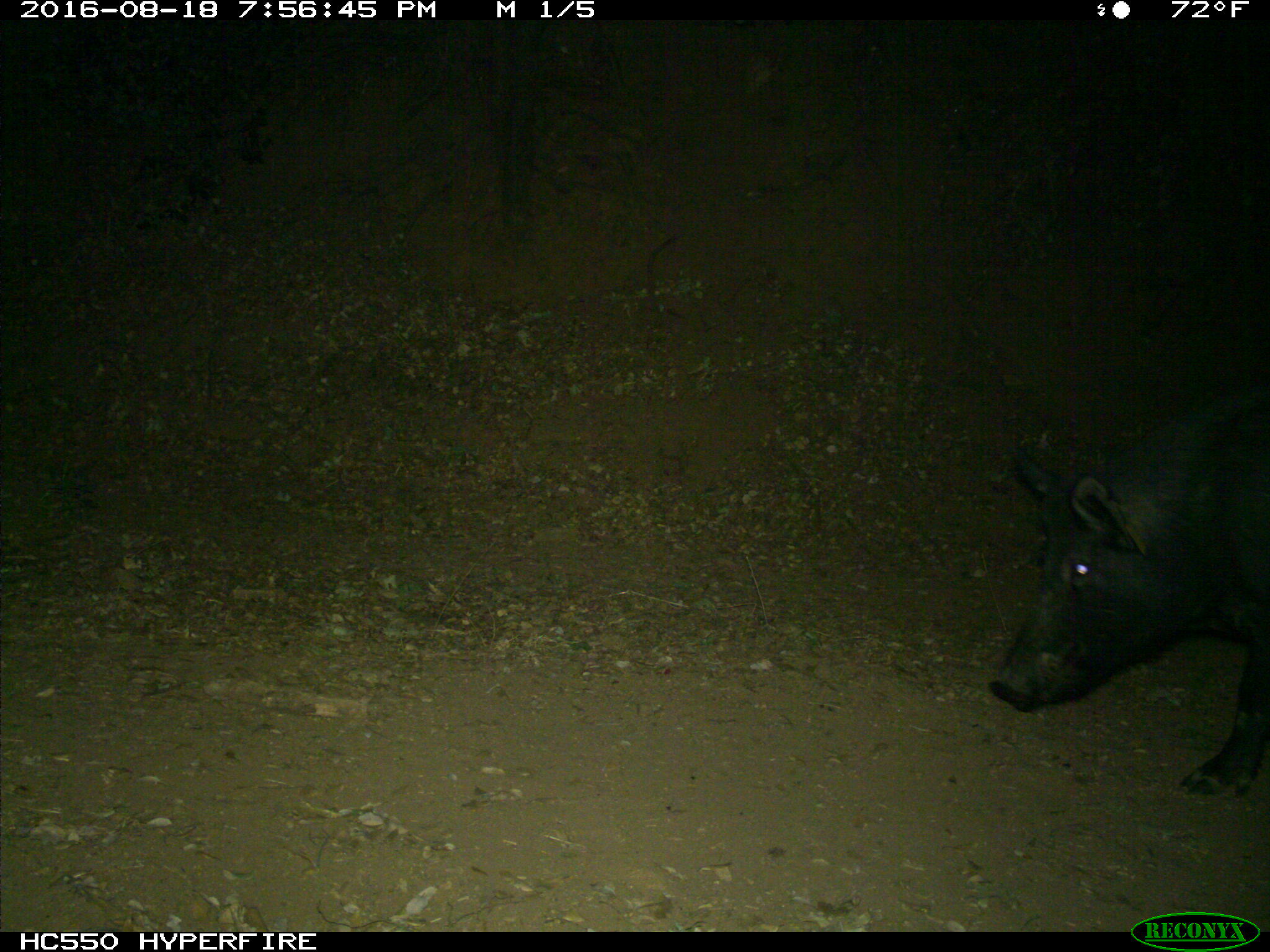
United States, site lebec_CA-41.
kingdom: Animalia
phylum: Chordata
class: Mammalia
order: Artiodactyla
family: Suidae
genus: Sus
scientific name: Sus scrofa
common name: wild boar